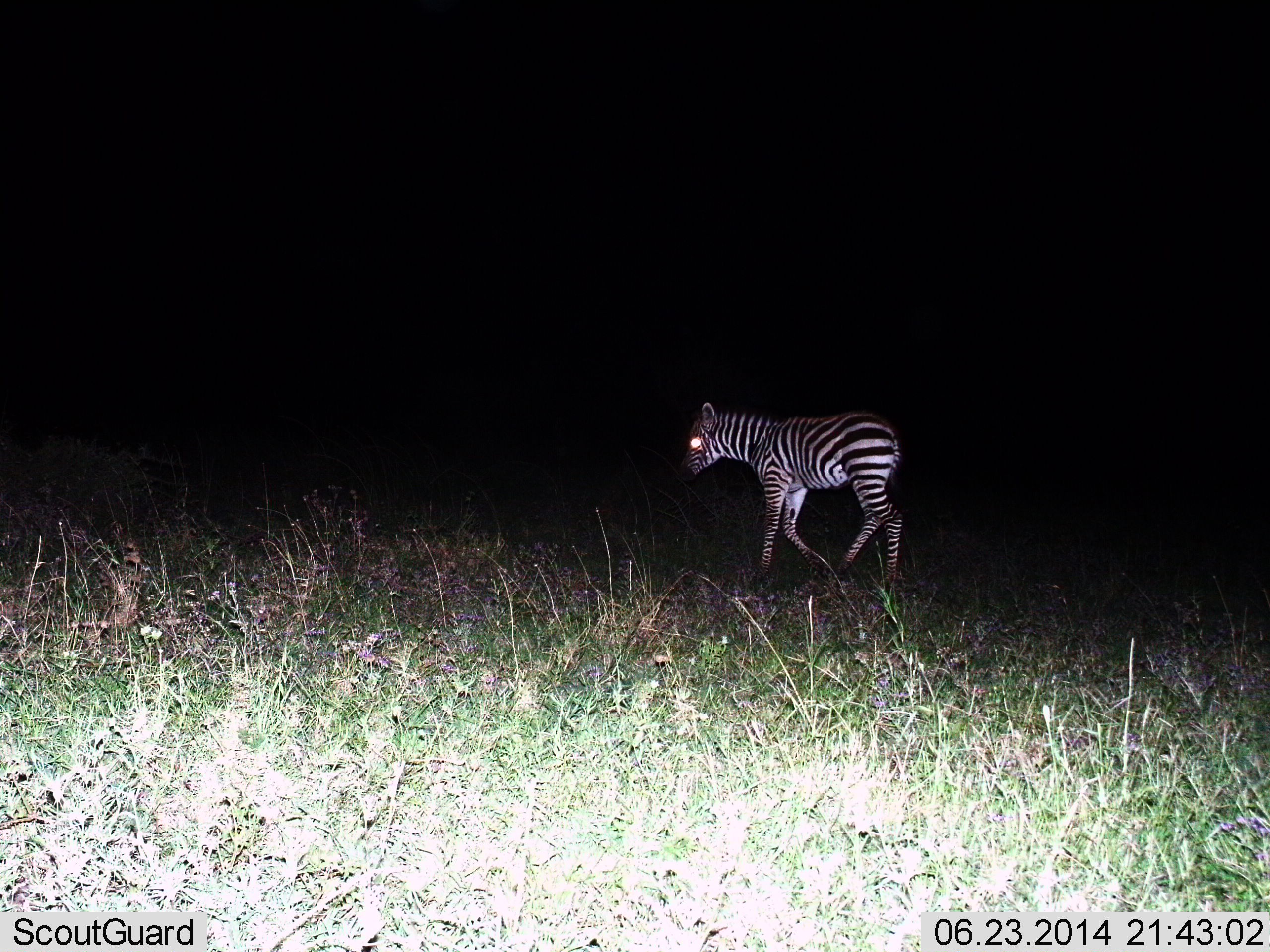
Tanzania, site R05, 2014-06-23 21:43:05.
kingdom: Animalia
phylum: Chordata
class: Mammalia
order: Perissodactyla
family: Equidae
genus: Equus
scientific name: Equus quagga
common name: plains zebra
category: zebra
Zebra (plains zebra) (Equus quagga), count 1. Behavior (volunteer vote fractions): standing 10%, resting 0%, moving 90%, interacting 0%. Young present (vote fraction): 40%. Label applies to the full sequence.